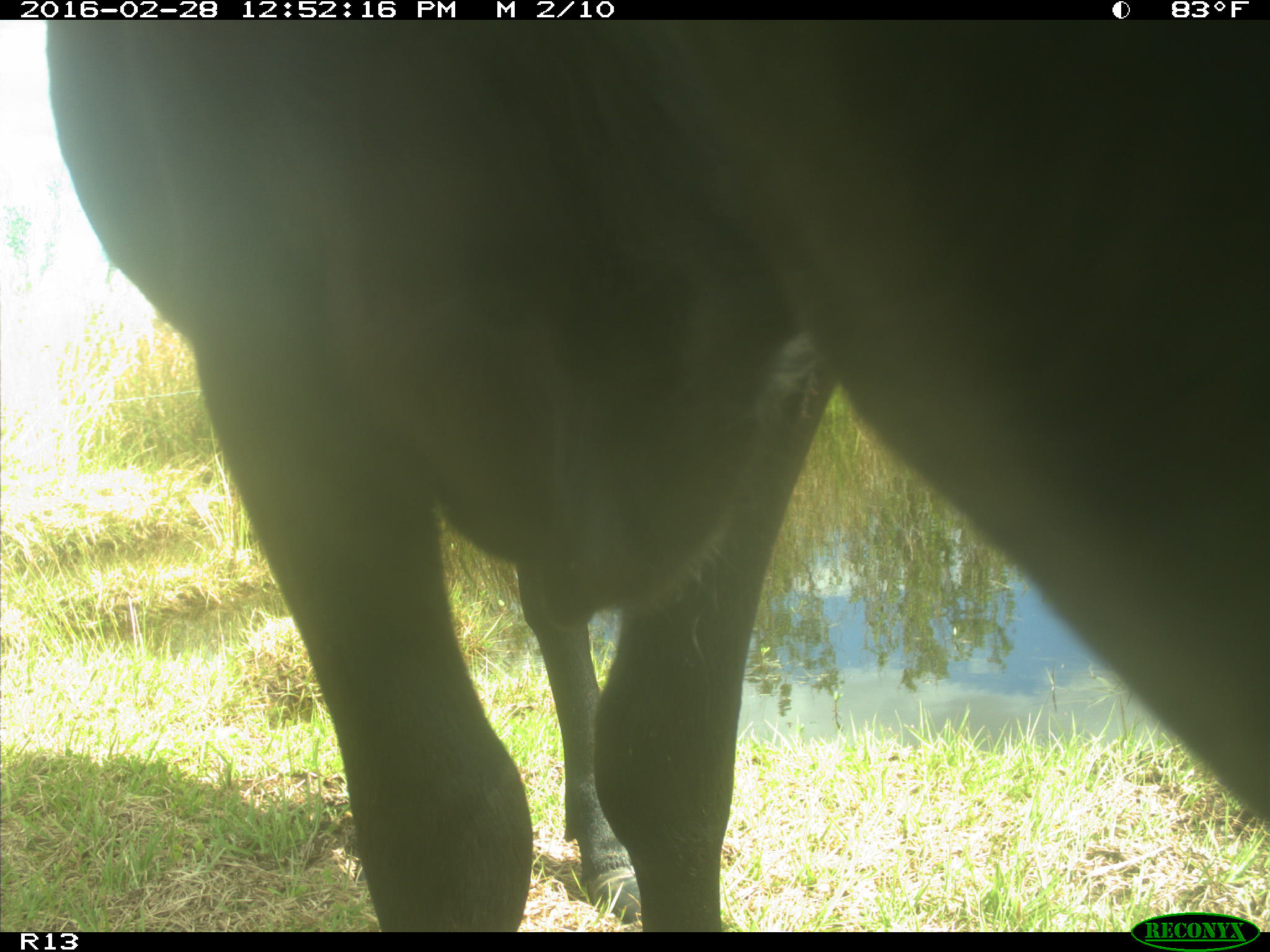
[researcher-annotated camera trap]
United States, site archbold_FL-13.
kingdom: Animalia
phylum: Chordata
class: Mammalia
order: Artiodactyla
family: Bovidae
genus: Bos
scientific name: Bos taurus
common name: domestic cow